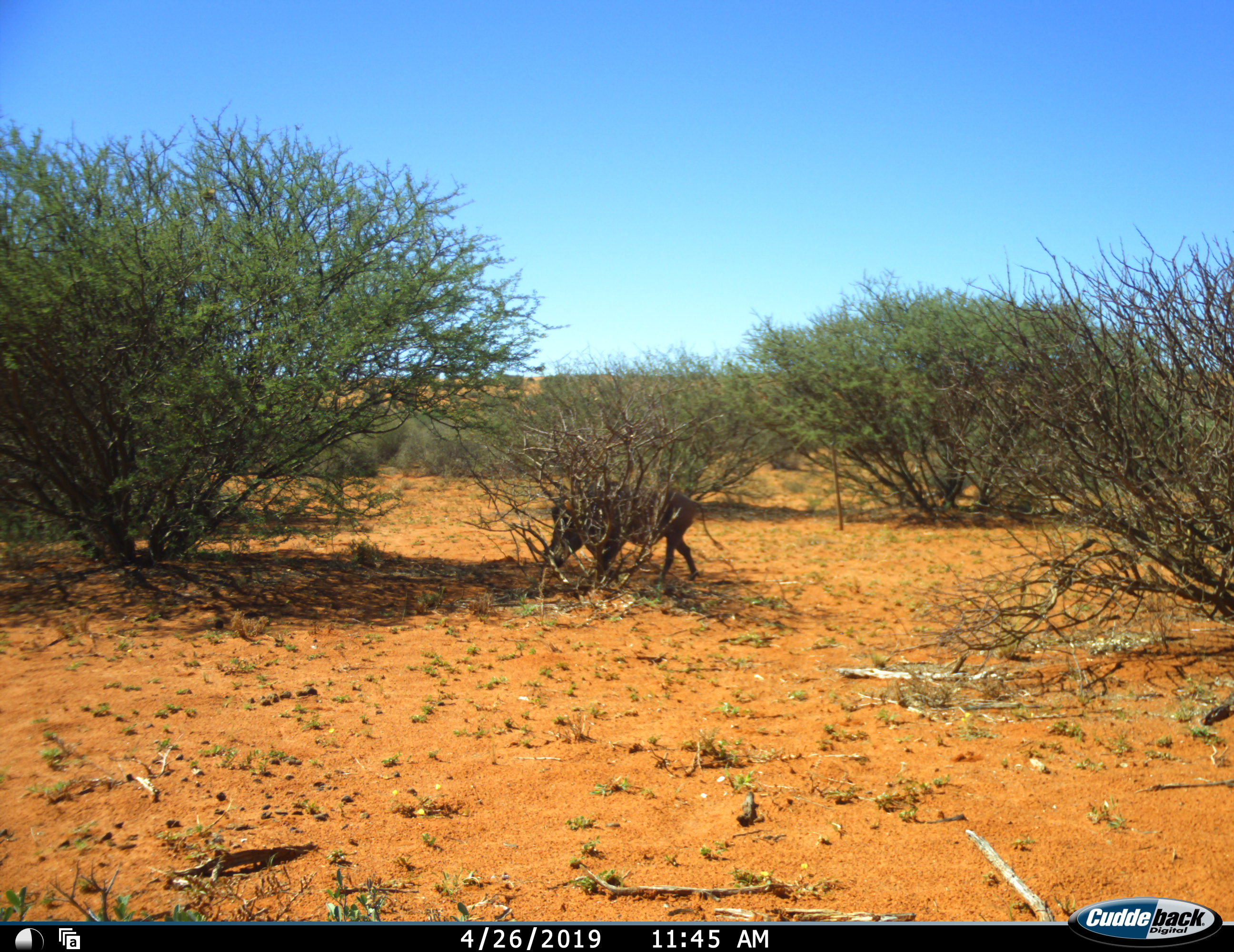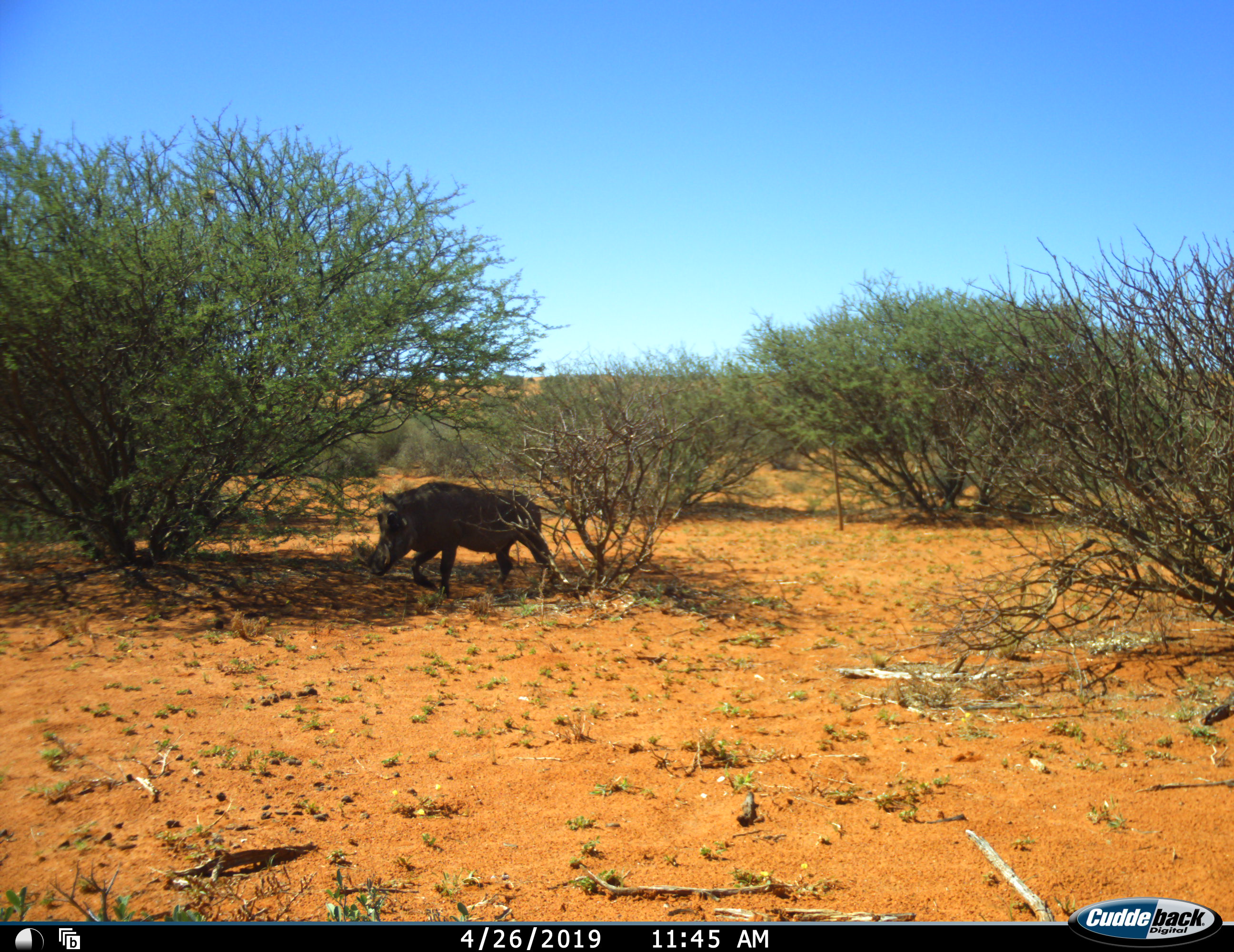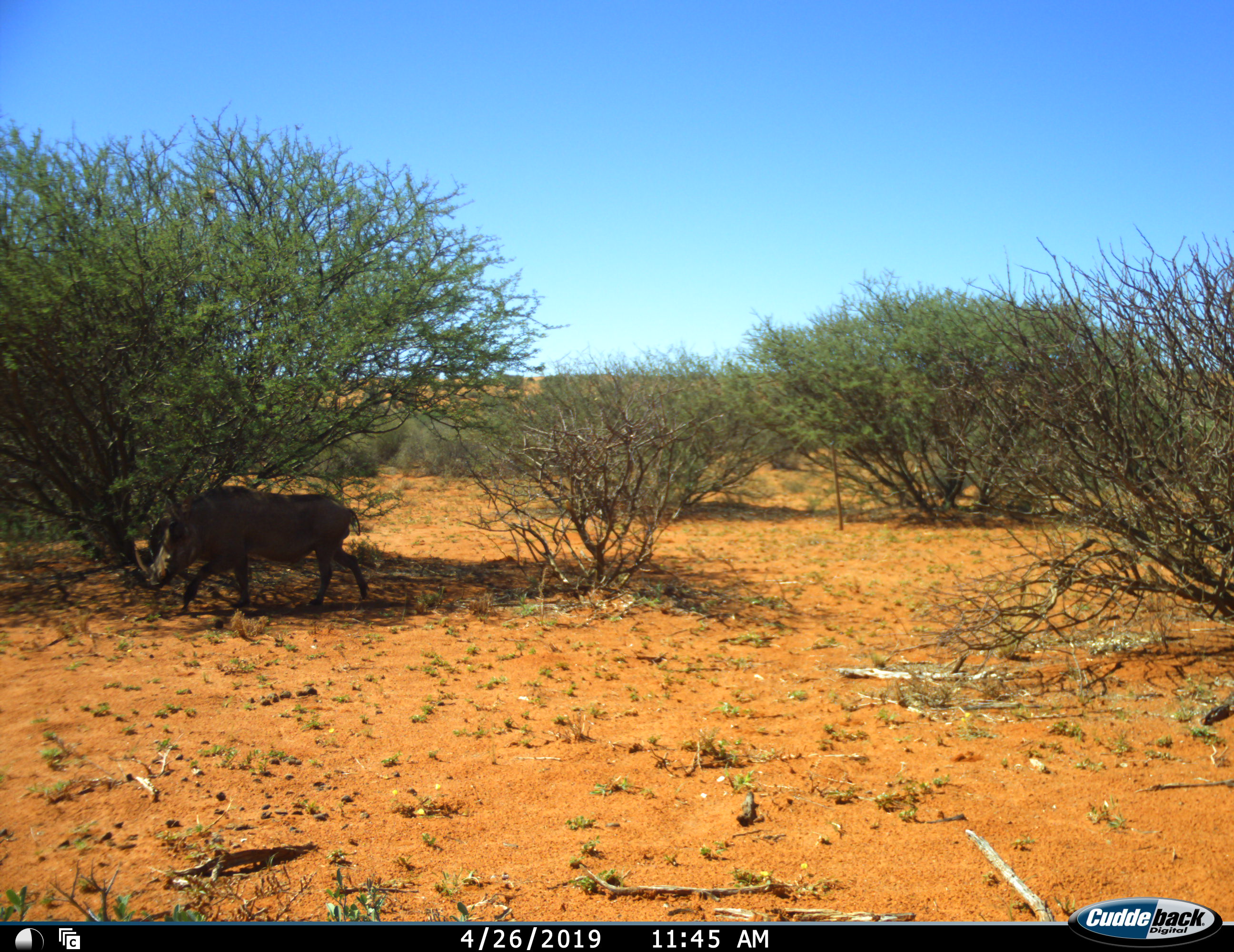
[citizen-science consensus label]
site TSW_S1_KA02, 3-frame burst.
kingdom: Animalia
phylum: Chordata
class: Mammalia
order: Artiodactyla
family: Suidae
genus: Phacochoerus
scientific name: Phacochoerus africanus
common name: warthog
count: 1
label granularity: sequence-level